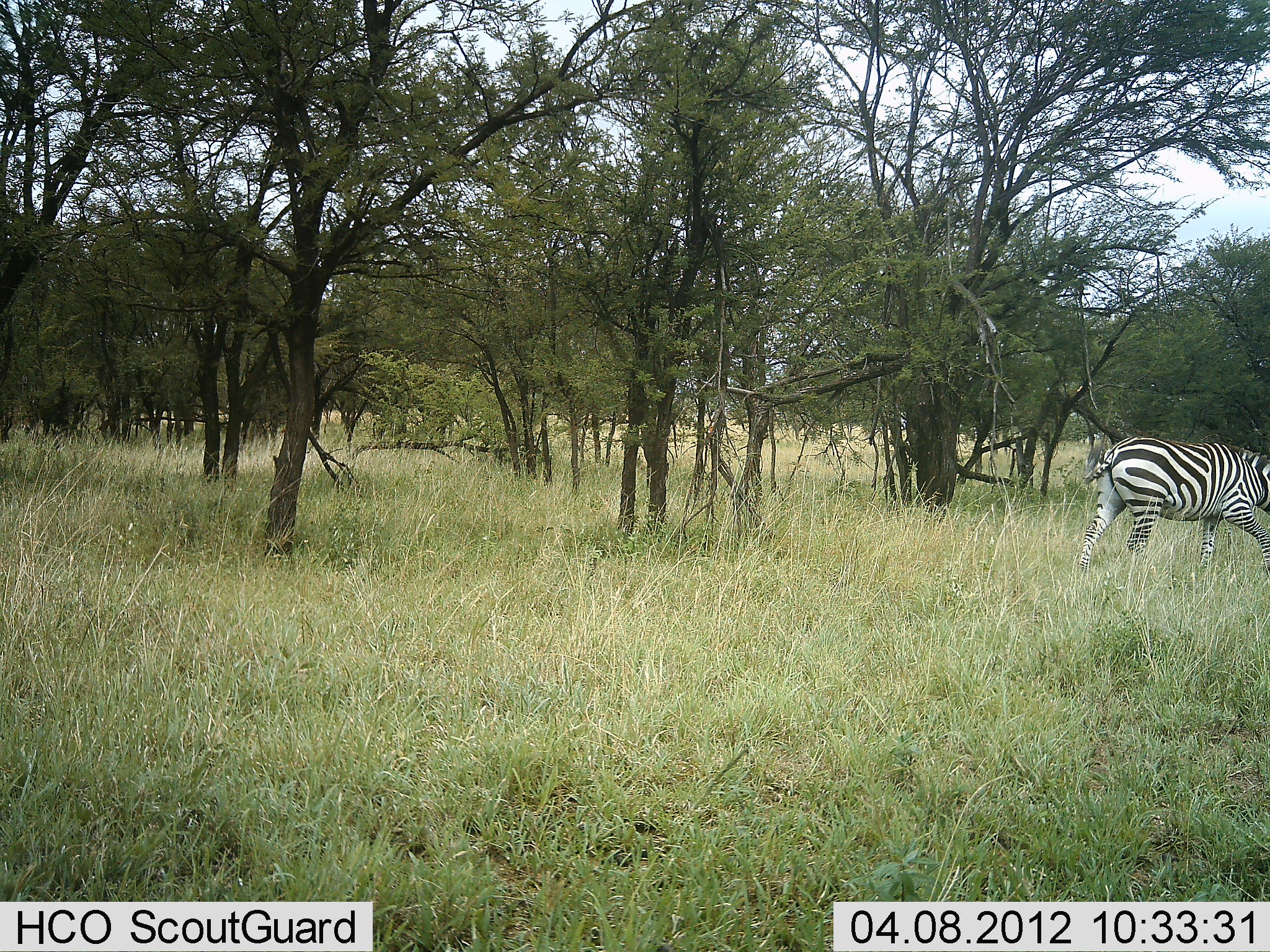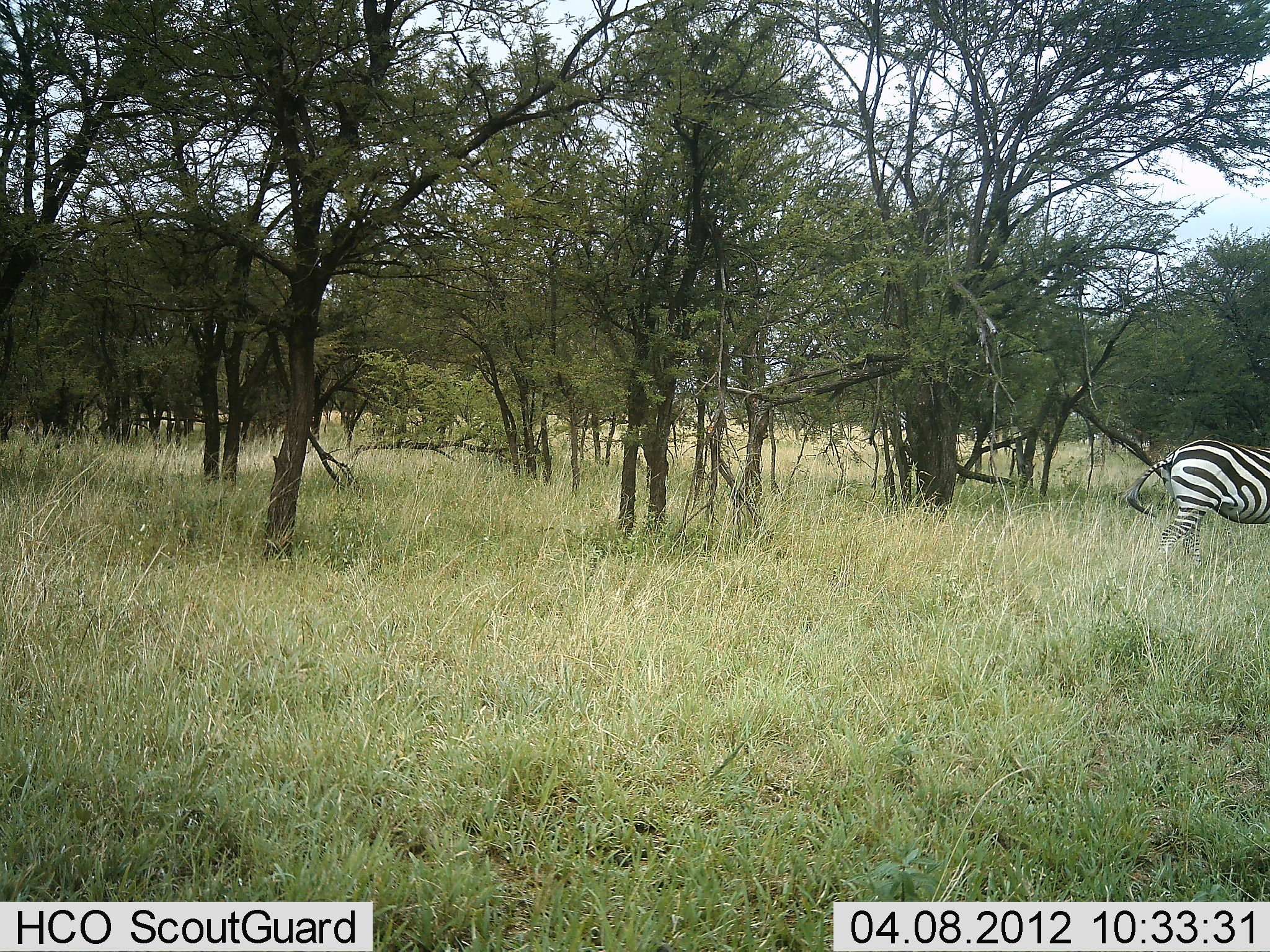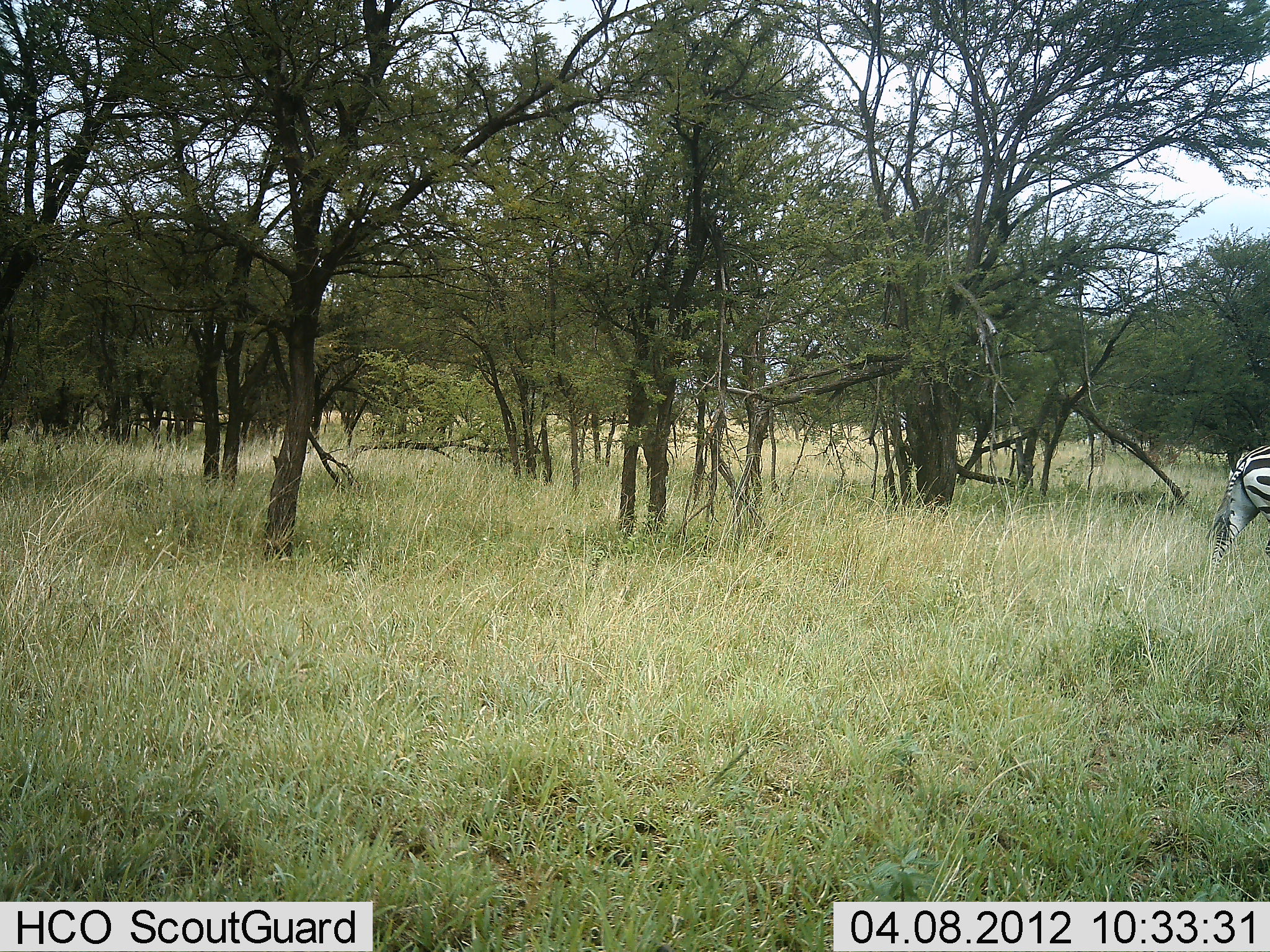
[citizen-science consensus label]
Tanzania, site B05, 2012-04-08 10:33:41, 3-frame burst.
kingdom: Animalia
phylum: Chordata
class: Mammalia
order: Perissodactyla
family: Equidae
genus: Equus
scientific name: Equus quagga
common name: plains zebra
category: zebra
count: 1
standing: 0%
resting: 0%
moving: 100%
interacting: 0%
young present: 0%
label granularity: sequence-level